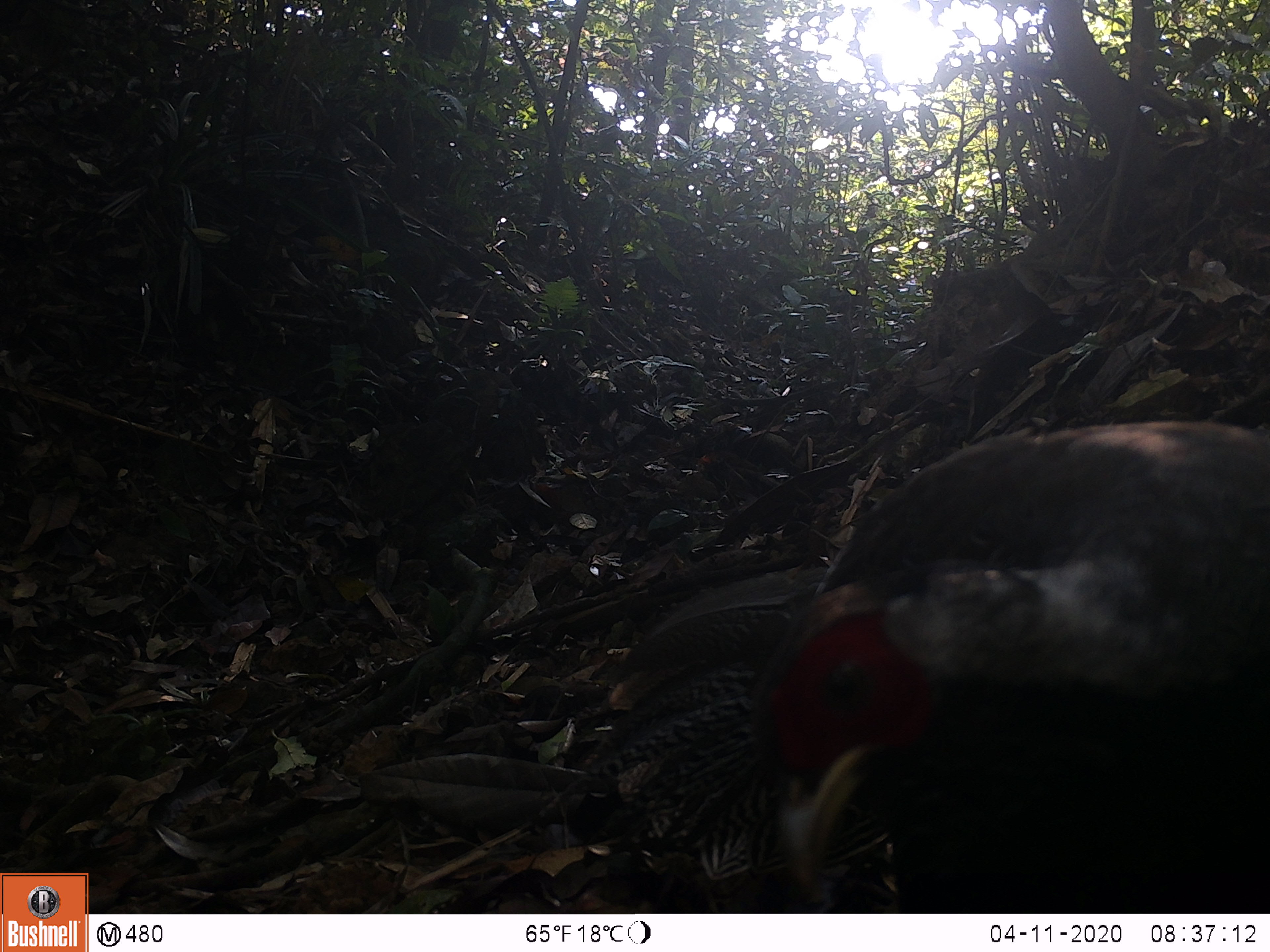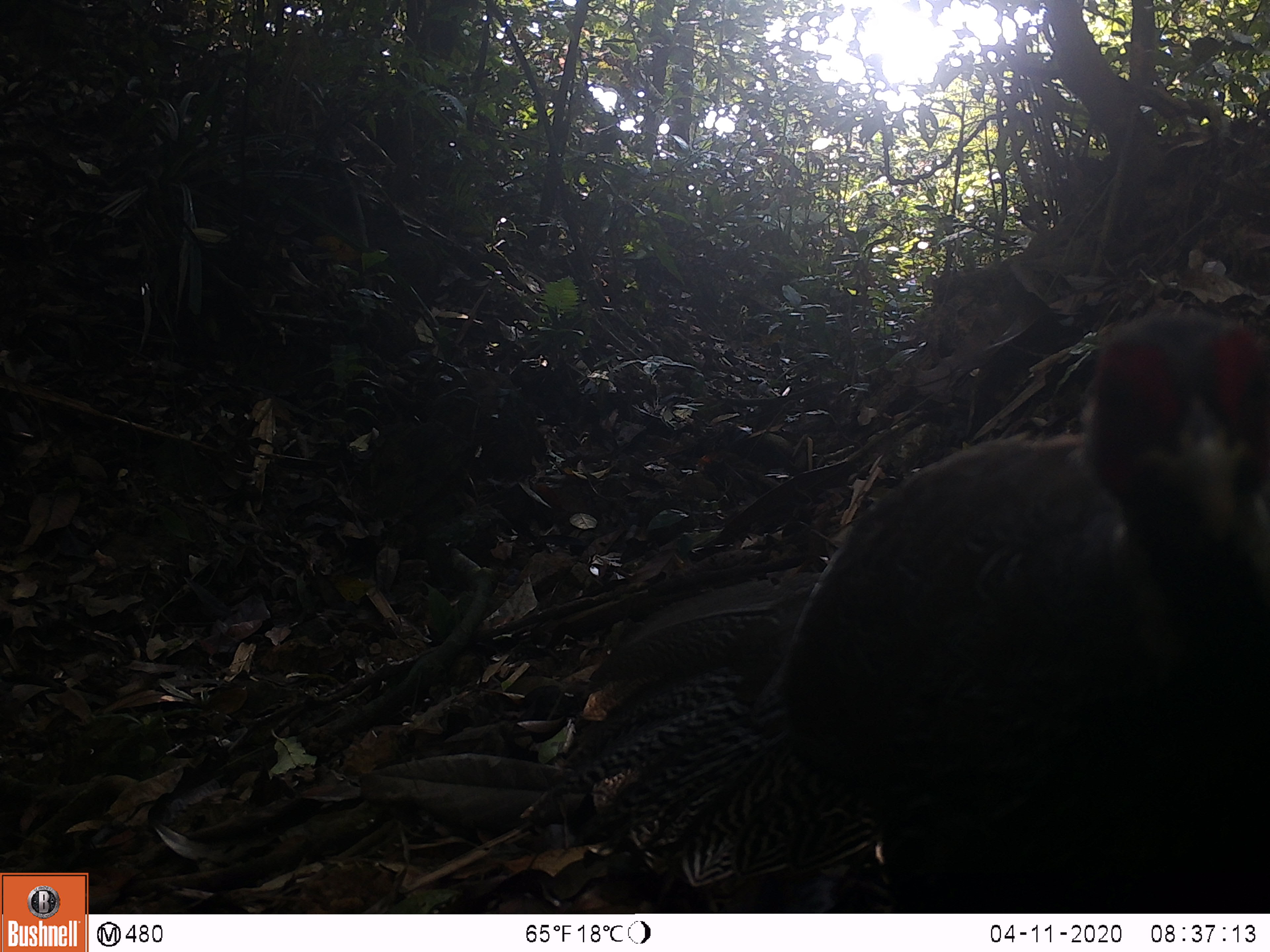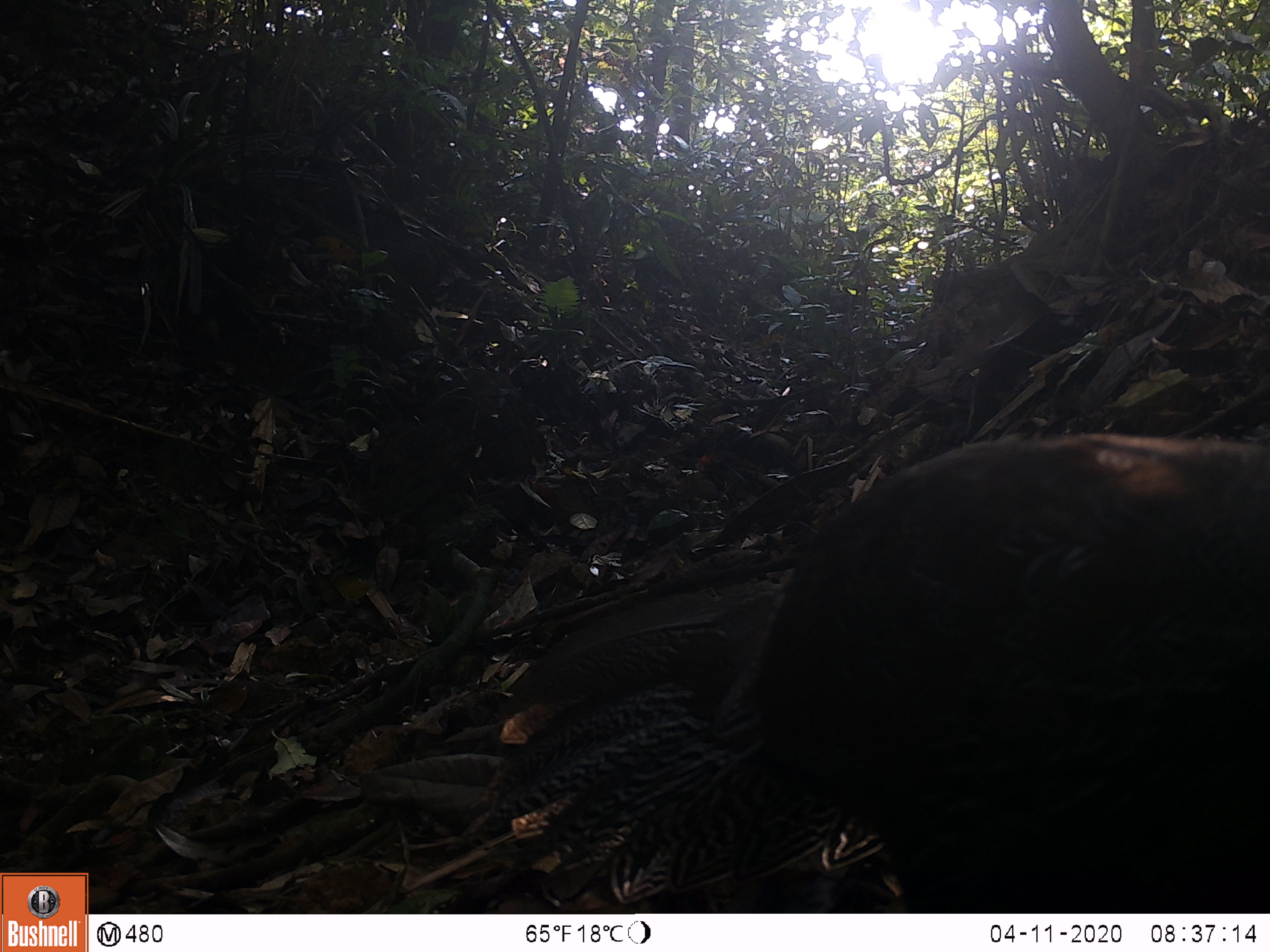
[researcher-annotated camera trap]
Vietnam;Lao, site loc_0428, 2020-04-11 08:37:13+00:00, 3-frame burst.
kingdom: Animalia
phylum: Chordata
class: Aves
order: Galliformes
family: Phasianidae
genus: Lophura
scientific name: Lophura nycthemera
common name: silver pheasant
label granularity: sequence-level